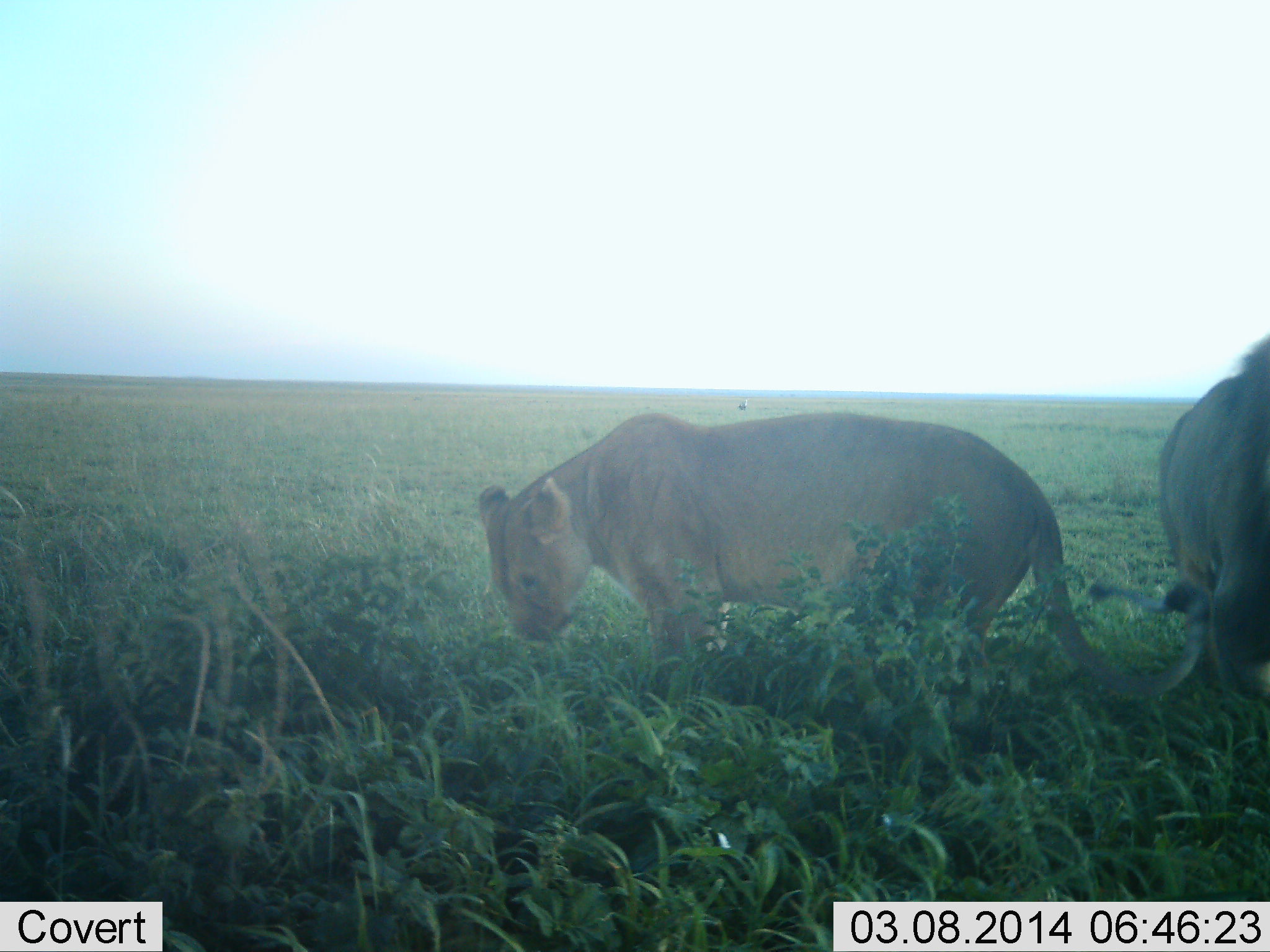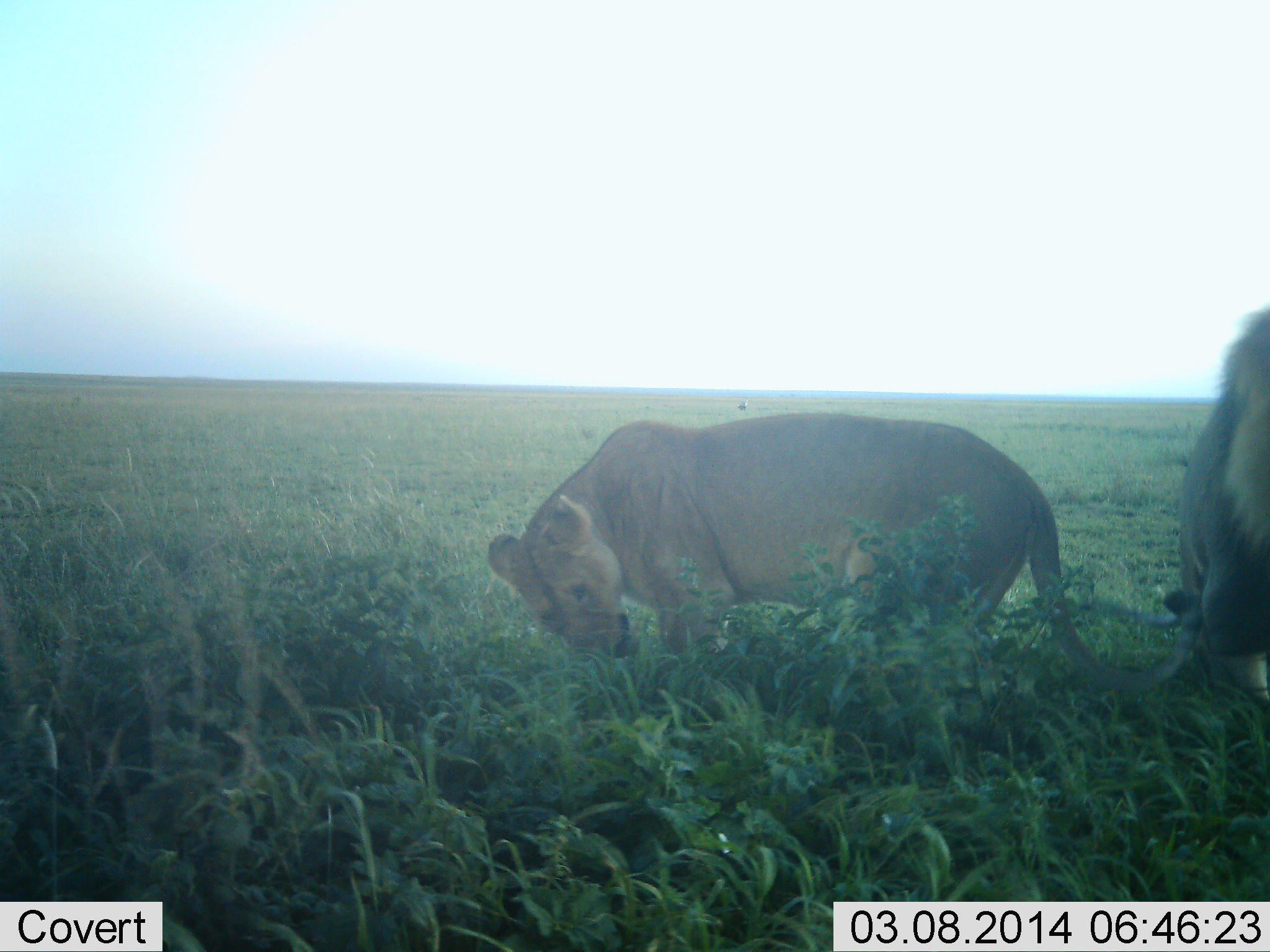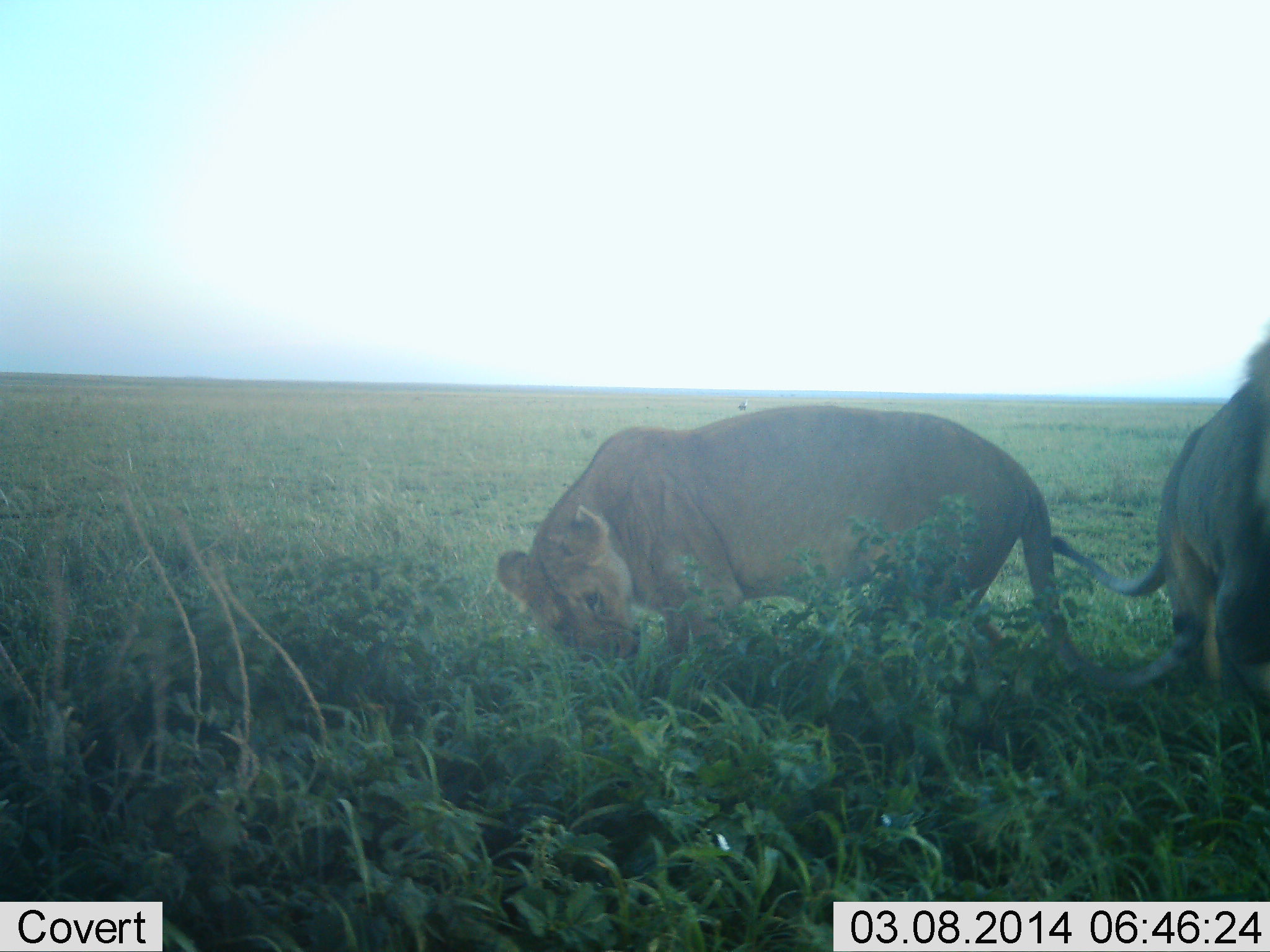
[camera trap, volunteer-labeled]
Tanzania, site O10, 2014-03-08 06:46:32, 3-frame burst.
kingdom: Animalia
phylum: Chordata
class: Mammalia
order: Carnivora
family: Felidae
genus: Panthera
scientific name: Panthera leo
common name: lion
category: lionfemale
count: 1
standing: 50%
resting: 17%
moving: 17%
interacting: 17%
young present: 0%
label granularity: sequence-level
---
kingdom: Animalia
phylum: Chordata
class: Mammalia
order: Carnivora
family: Felidae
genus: Panthera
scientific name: Panthera leo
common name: lion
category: lionmale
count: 1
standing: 40%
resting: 10%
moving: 30%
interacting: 20%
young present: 0%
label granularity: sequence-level